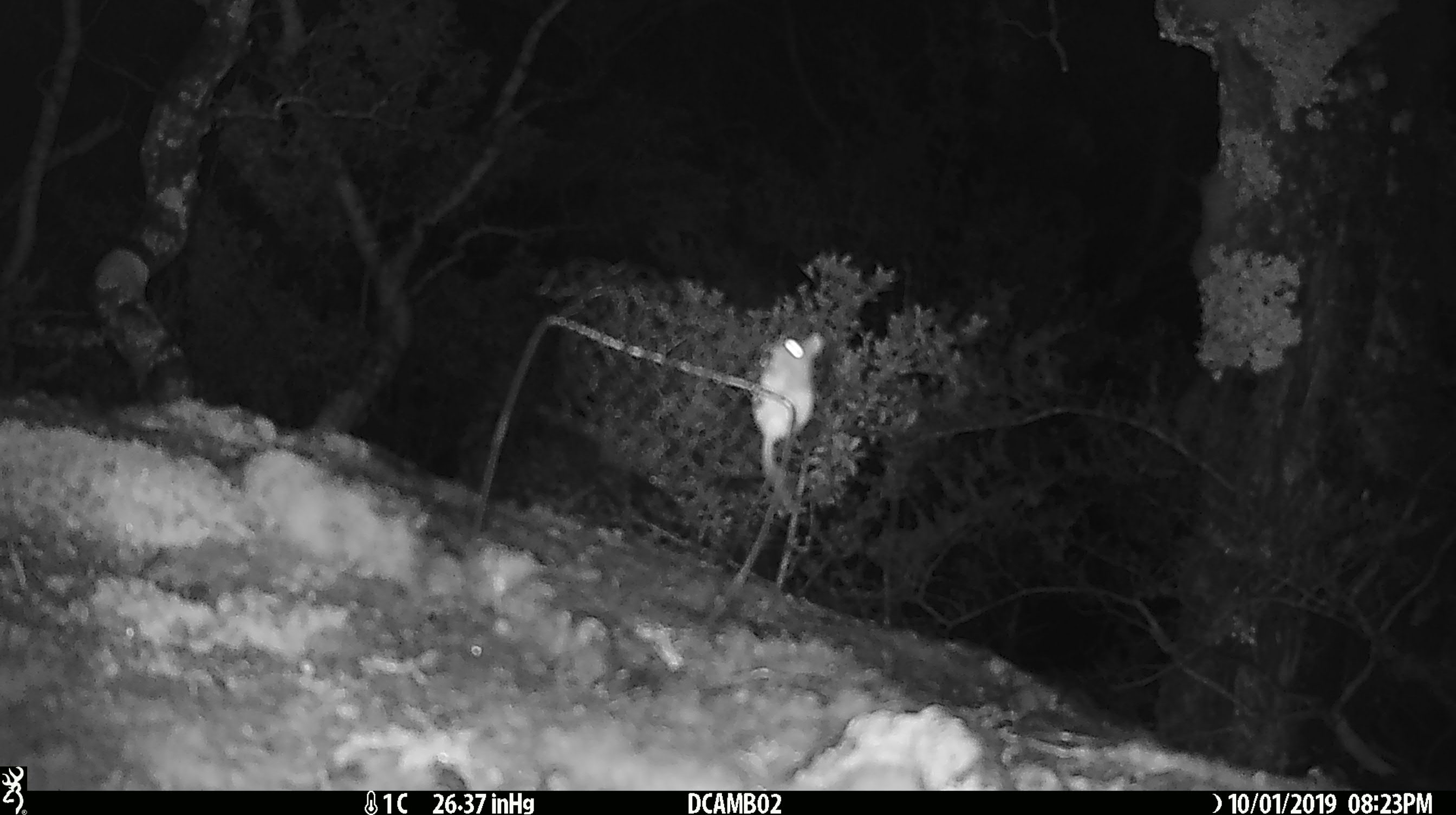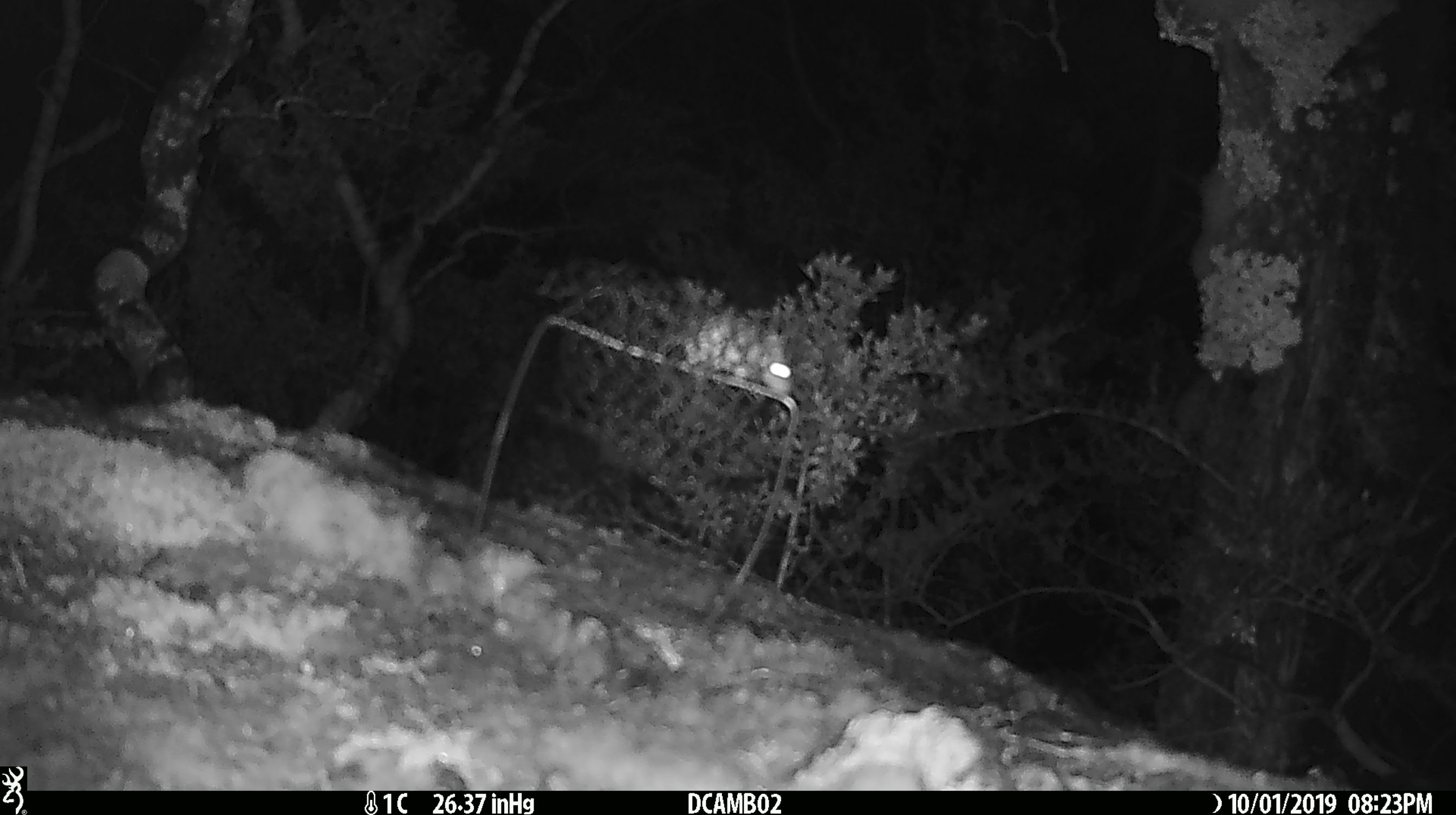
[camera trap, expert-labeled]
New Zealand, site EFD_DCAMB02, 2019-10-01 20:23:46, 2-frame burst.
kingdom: Animalia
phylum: Chordata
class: Mammalia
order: Rodentia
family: Muridae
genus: Mus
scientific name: Mus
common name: mouse